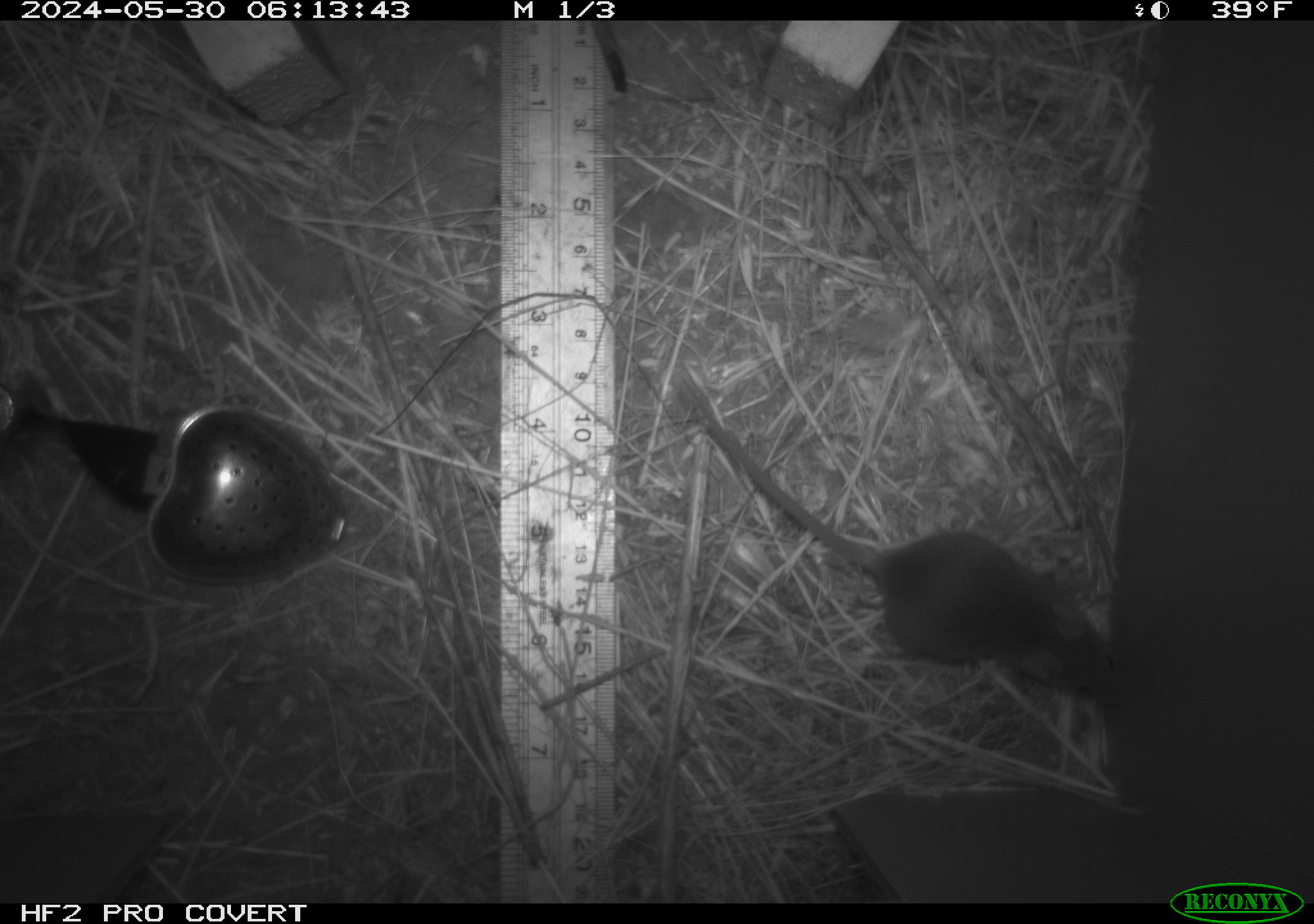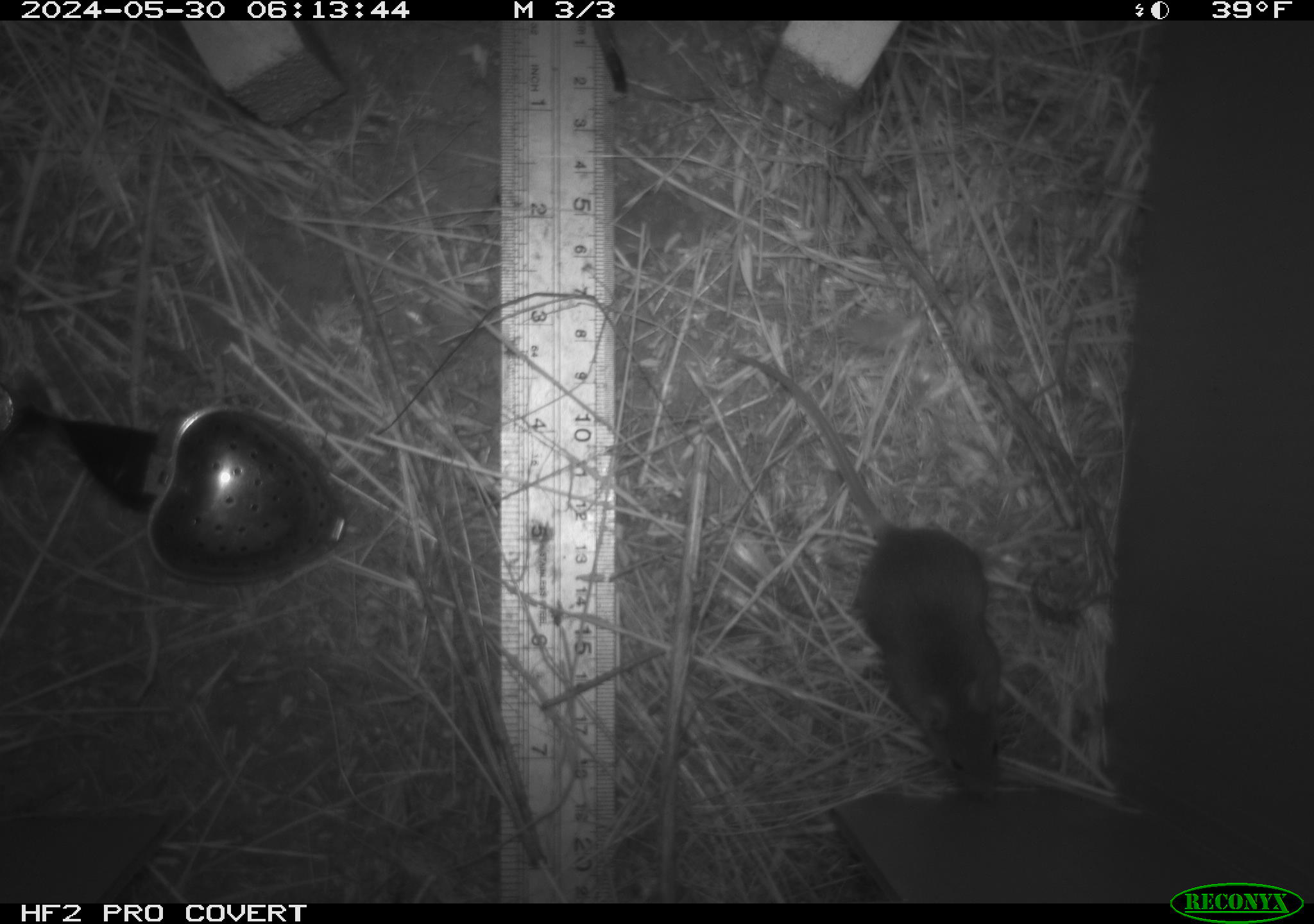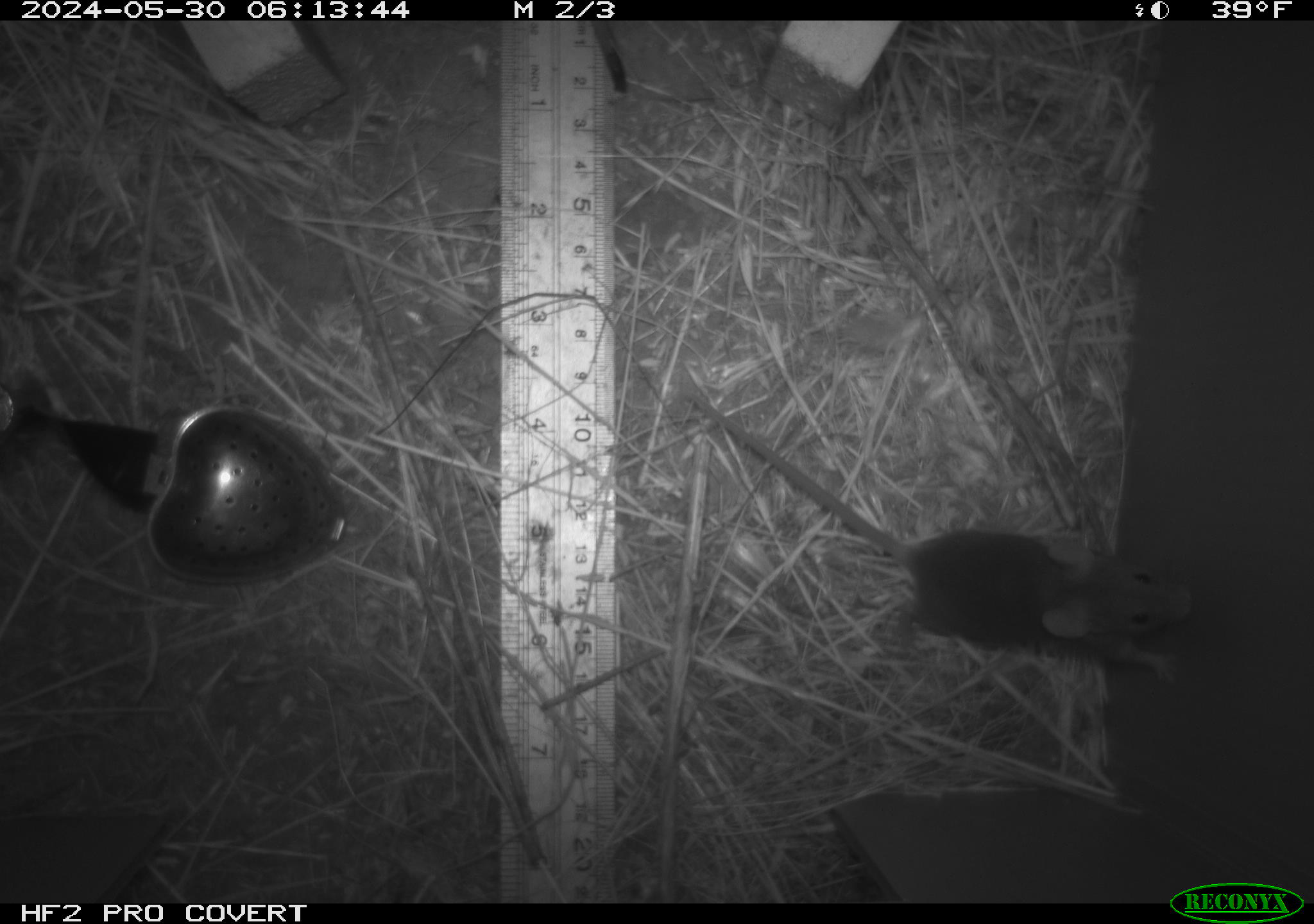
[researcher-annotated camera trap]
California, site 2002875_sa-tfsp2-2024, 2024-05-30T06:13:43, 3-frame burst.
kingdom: Animalia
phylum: Chordata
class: Mammalia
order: Rodentia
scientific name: Rodentia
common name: mouse species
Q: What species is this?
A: Mouse species (Rodentia).